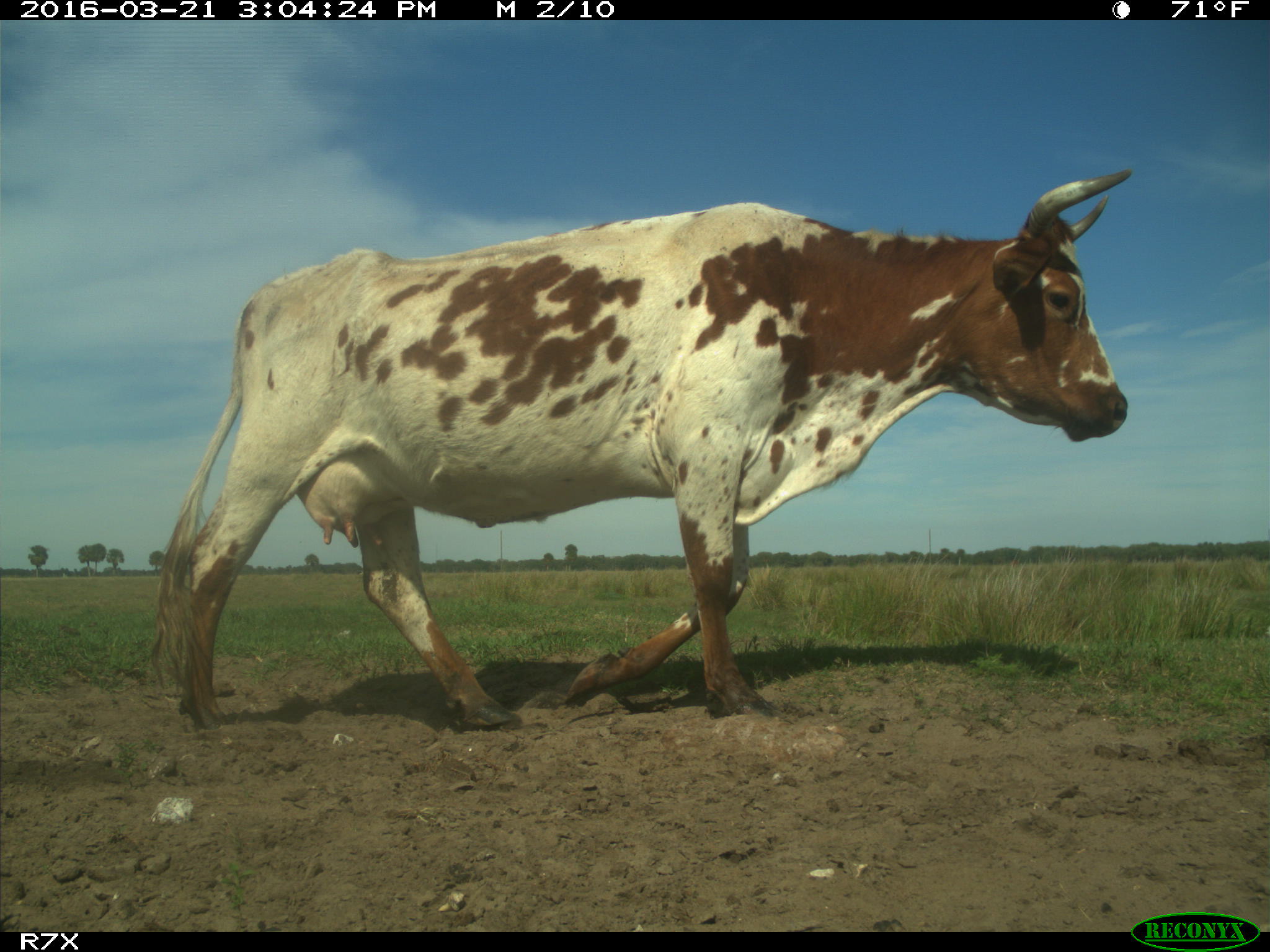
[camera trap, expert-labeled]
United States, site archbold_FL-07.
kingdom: Animalia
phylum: Chordata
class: Mammalia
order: Artiodactyla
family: Bovidae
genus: Bos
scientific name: Bos taurus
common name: domestic cow